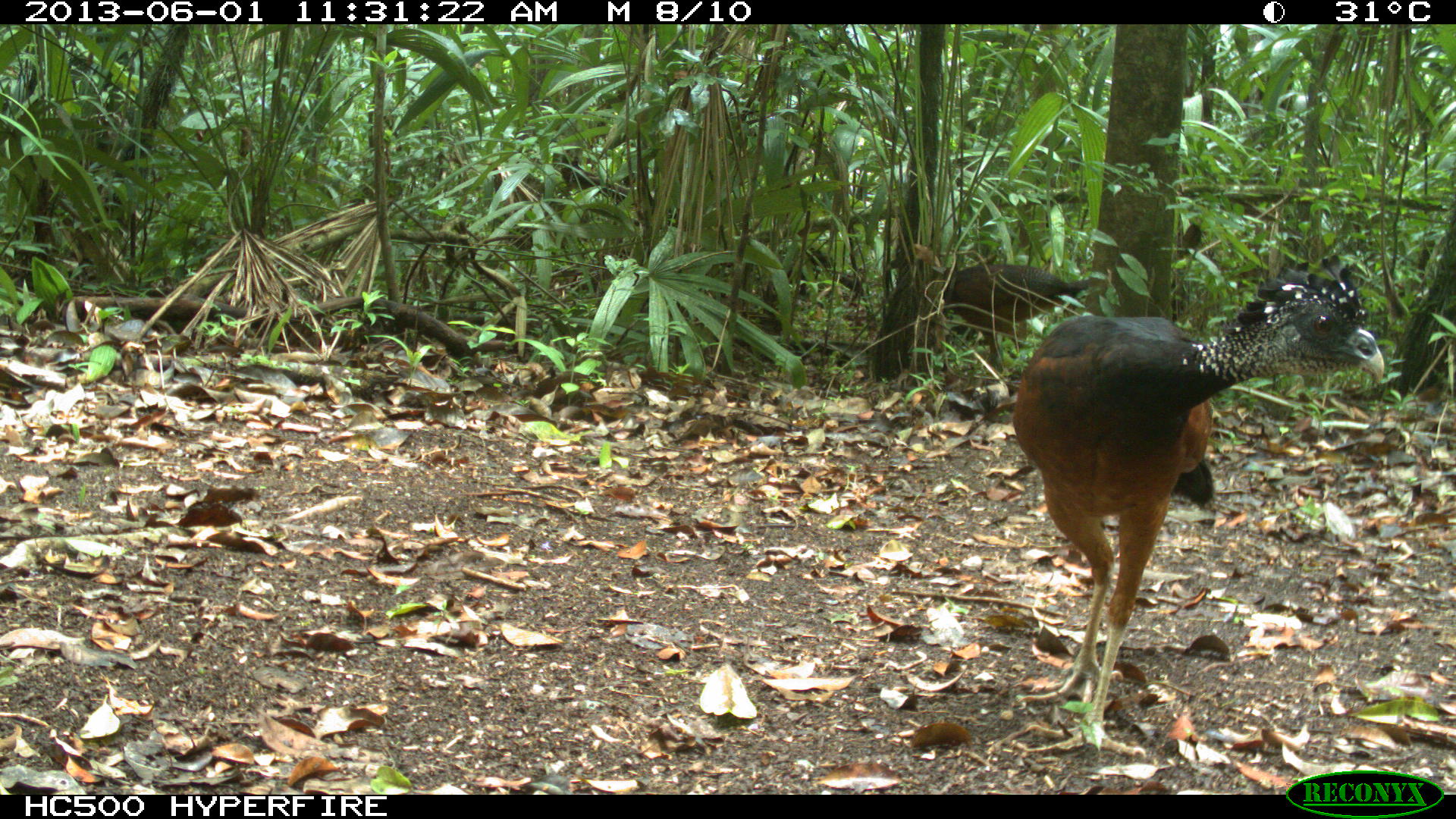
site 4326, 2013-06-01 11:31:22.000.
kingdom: Animalia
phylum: Chordata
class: Aves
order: Galliformes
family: Cracidae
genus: Crax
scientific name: Crax rubra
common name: great curassow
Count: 2.